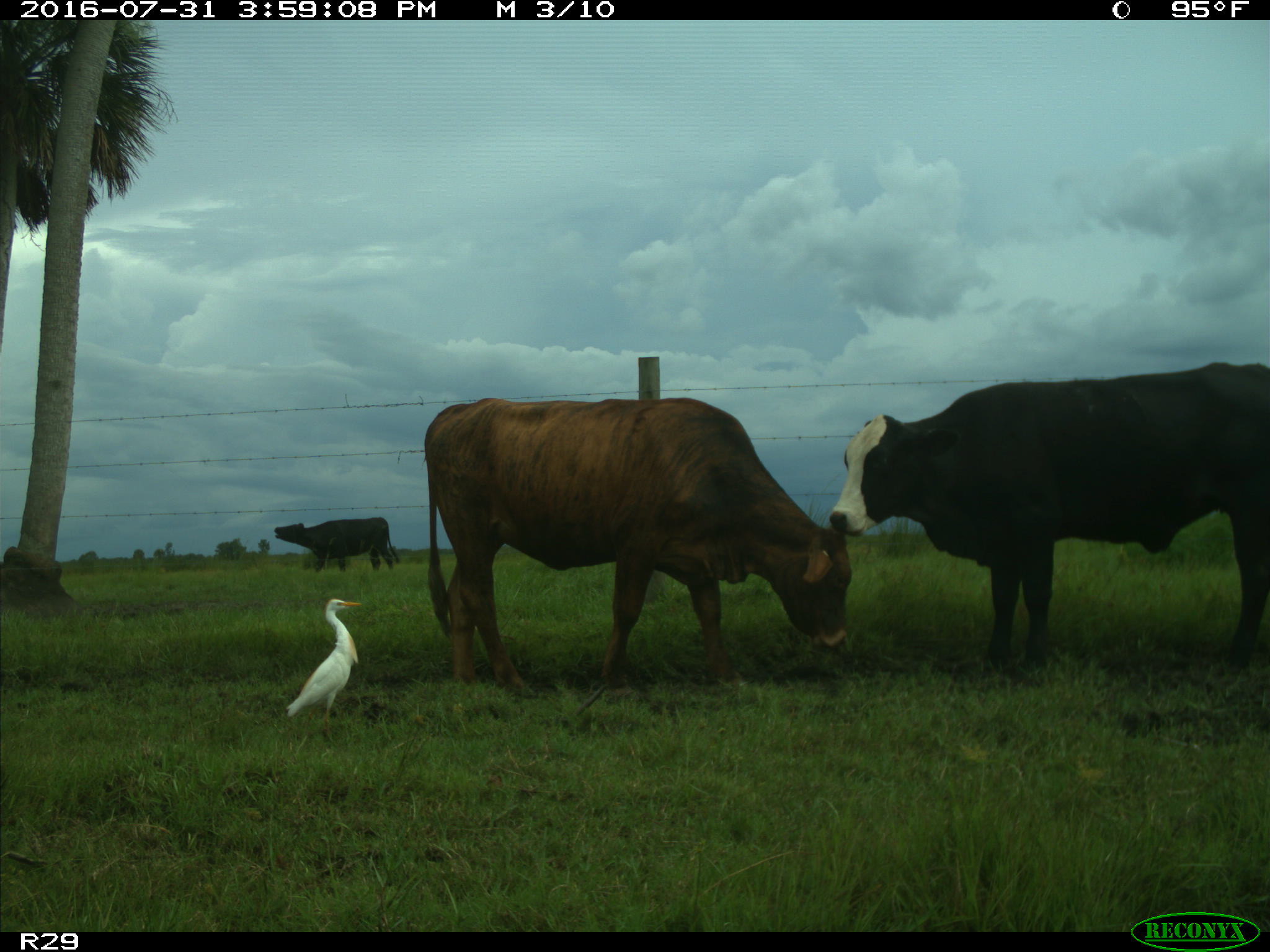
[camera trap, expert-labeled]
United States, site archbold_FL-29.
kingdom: Animalia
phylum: Chordata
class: Mammalia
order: Artiodactyla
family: Bovidae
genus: Bos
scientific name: Bos taurus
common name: domestic cow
Bos taurus (domestic cow).